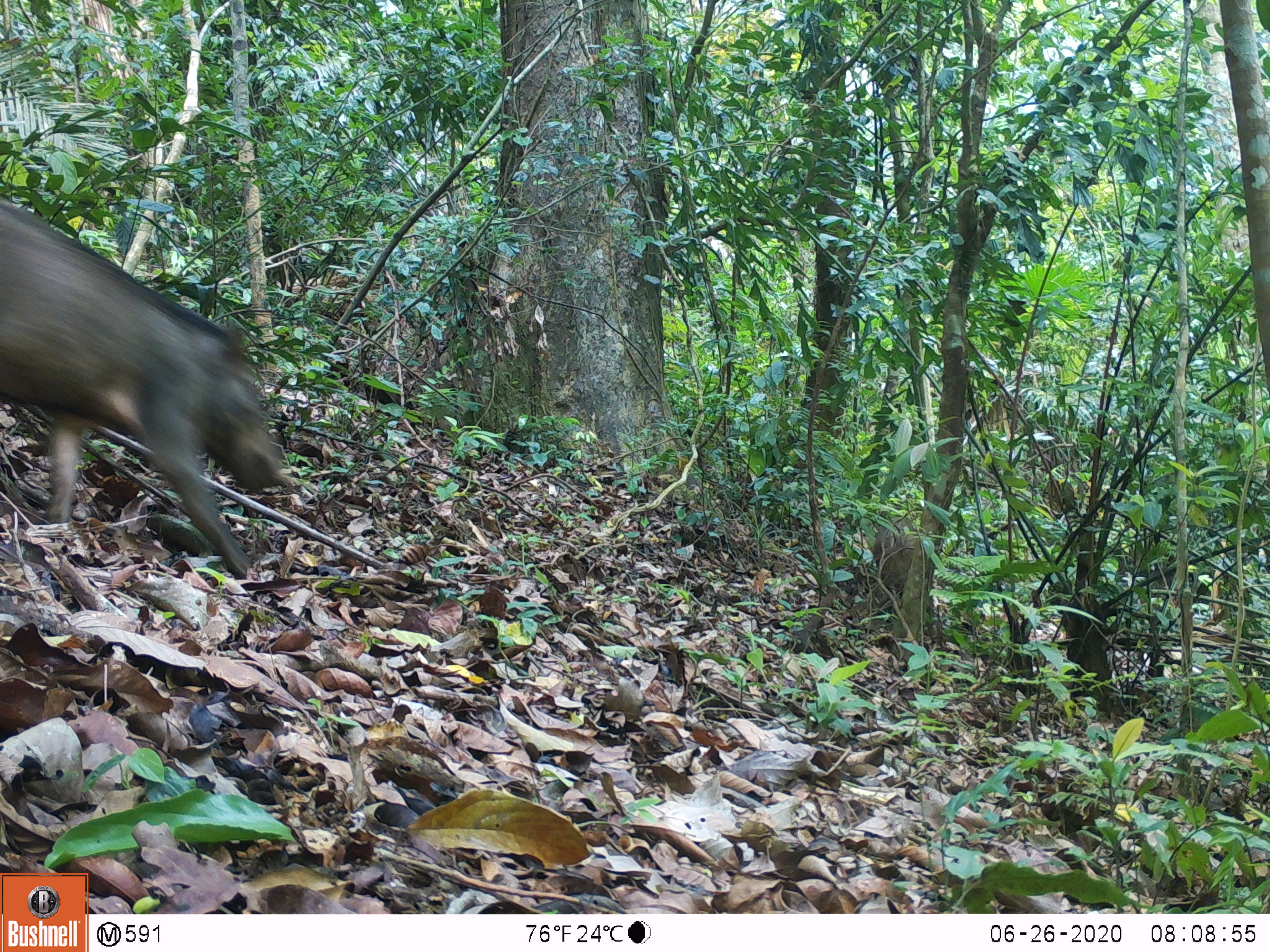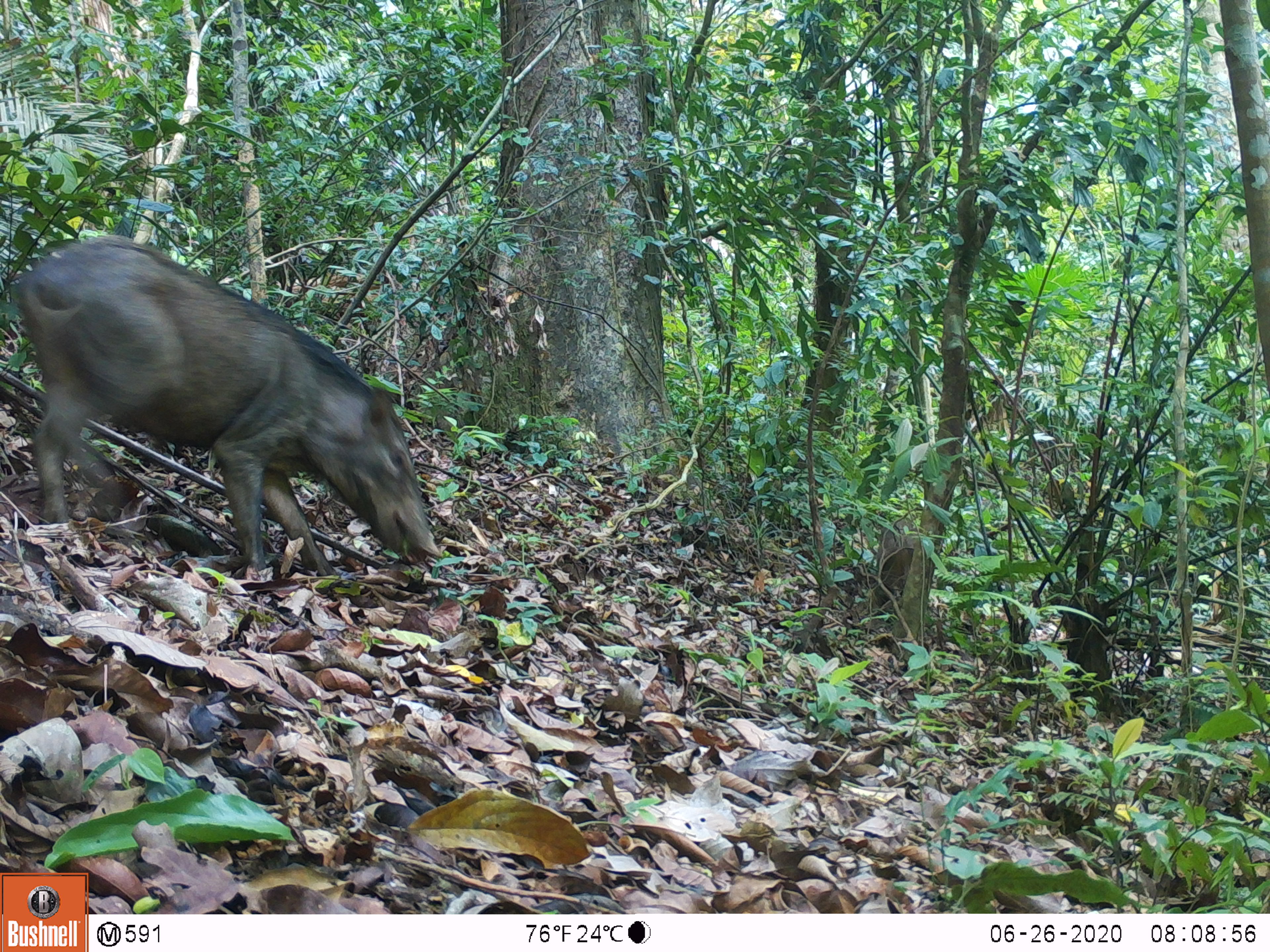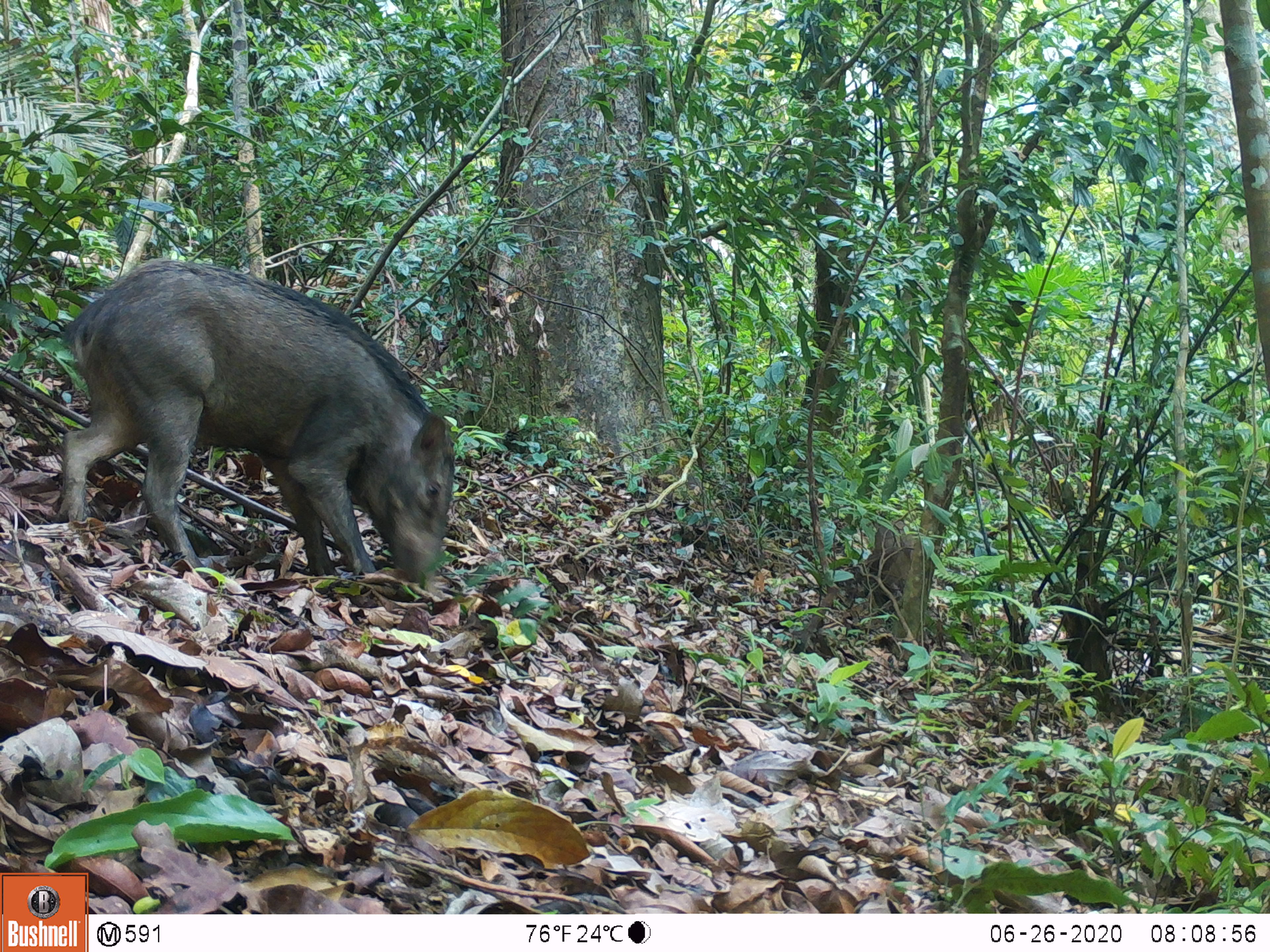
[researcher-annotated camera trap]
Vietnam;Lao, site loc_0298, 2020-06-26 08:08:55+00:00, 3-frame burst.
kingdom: Animalia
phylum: Chordata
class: Mammalia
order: Artiodactyla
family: Suidae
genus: Sus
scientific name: Sus scrofa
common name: eurasian wild pig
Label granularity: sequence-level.